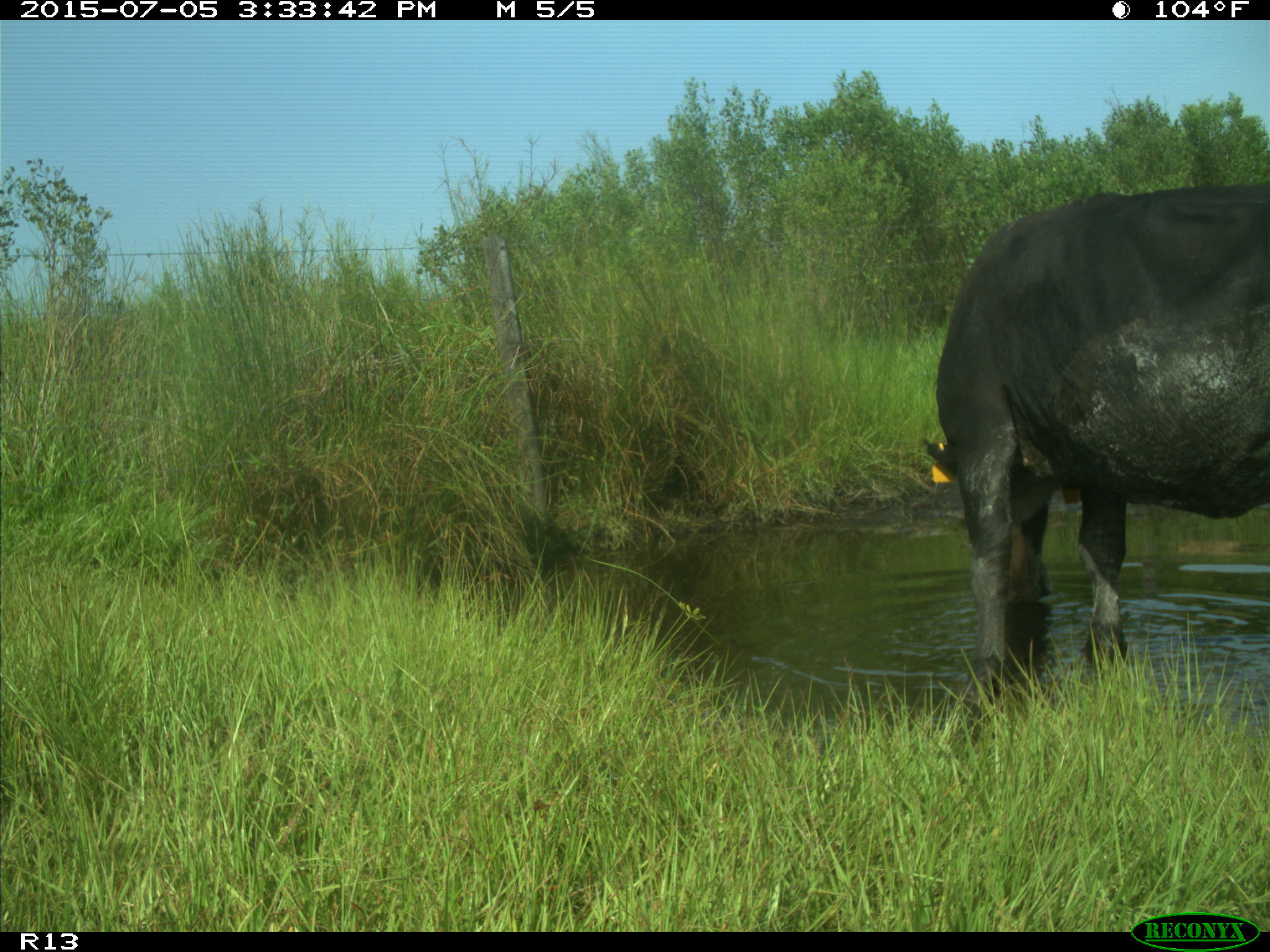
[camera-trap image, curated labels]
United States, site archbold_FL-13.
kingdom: Animalia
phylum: Chordata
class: Mammalia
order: Artiodactyla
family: Bovidae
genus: Bos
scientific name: Bos taurus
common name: domestic cow